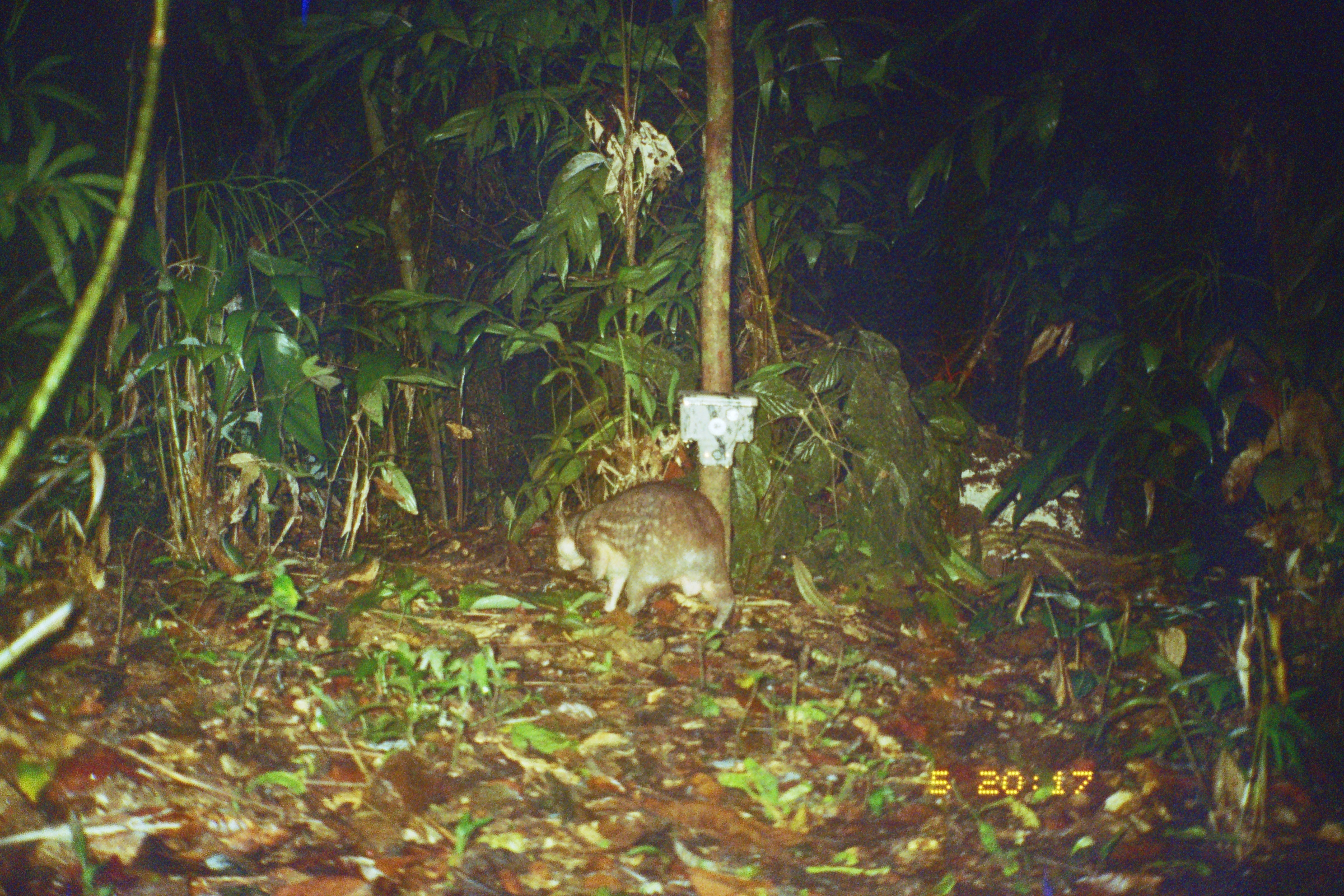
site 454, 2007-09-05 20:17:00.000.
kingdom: Animalia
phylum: Chordata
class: Mammalia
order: Rodentia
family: Cuniculidae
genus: Cuniculus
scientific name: Cuniculus paca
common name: spotted paca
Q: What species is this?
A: Cuniculus paca (spotted paca).